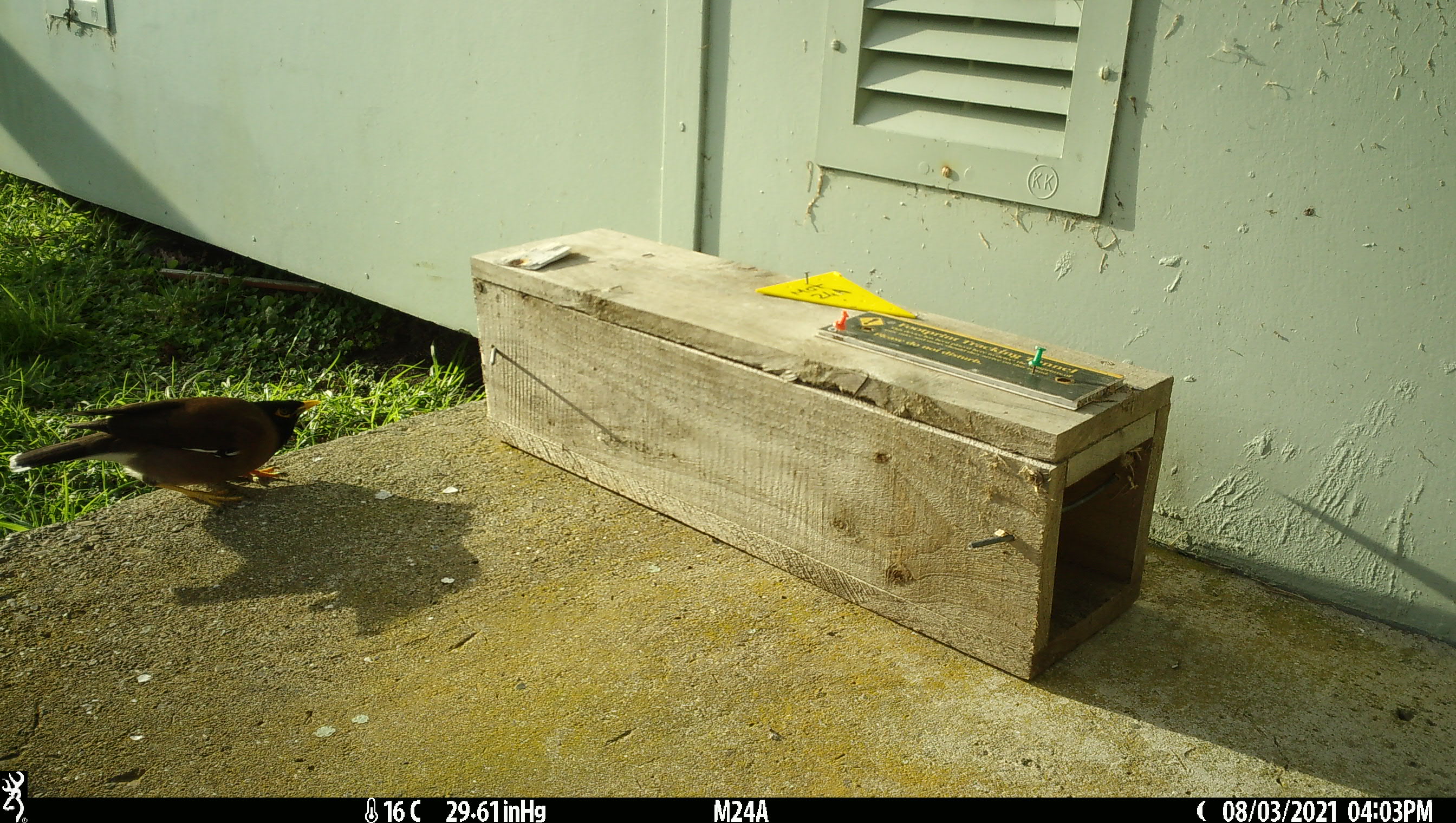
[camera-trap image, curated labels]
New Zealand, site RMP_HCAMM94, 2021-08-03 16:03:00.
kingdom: Animalia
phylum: Chordata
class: Aves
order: Passeriformes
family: Sturnidae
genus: Acridotheres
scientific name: Acridotheres tristis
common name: common myna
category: myna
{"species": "myna (common myna) (Acridotheres tristis)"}